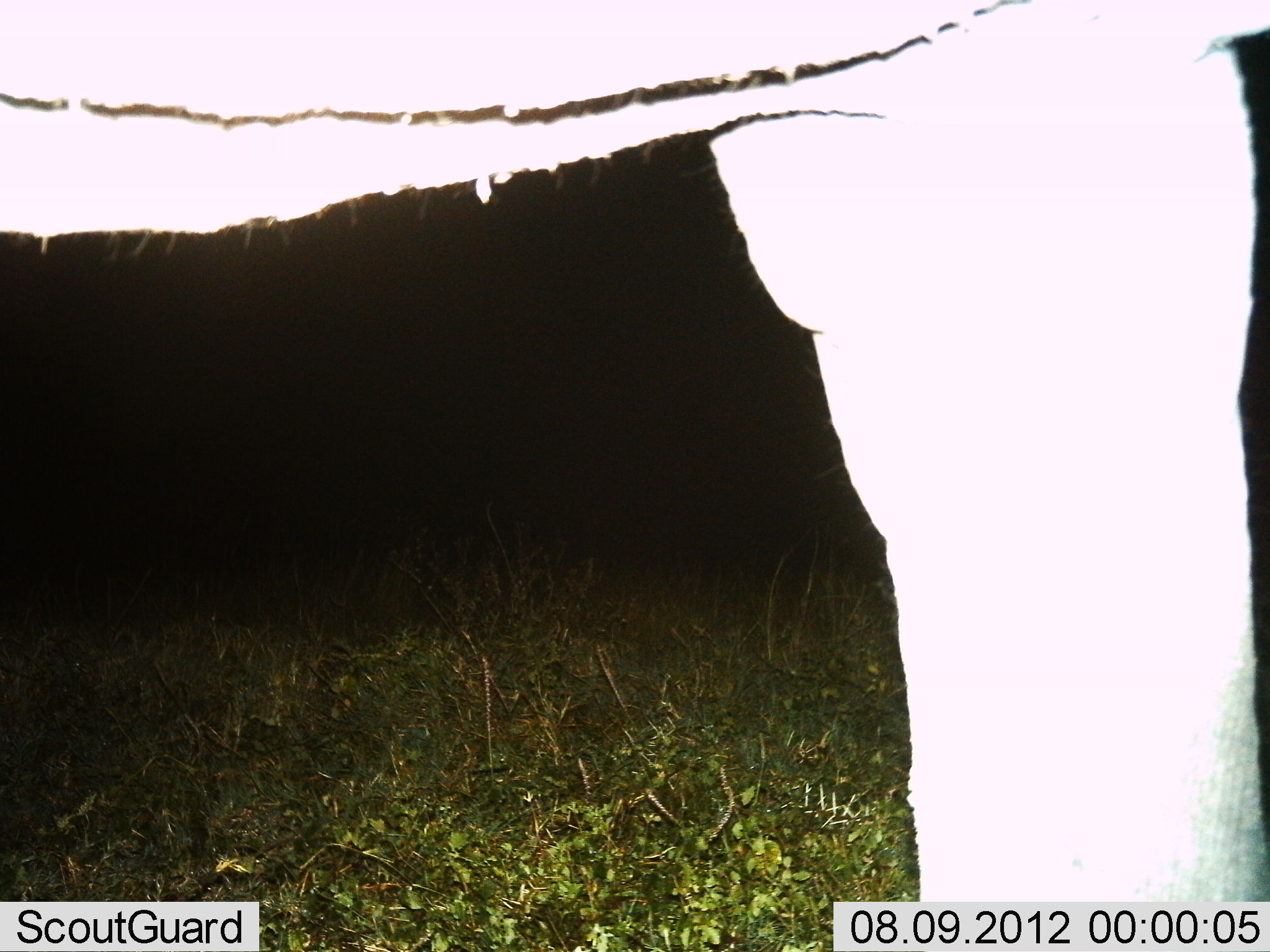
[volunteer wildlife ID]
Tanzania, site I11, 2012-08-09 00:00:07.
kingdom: Animalia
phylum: Chordata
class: Mammalia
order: Proboscidea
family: Elephantidae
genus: Loxodonta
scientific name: Loxodonta africana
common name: african bush elephant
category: elephant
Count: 1.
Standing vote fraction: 90%.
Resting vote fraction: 0%.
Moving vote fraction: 10%.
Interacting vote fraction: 0%.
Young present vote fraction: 0%.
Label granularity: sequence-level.